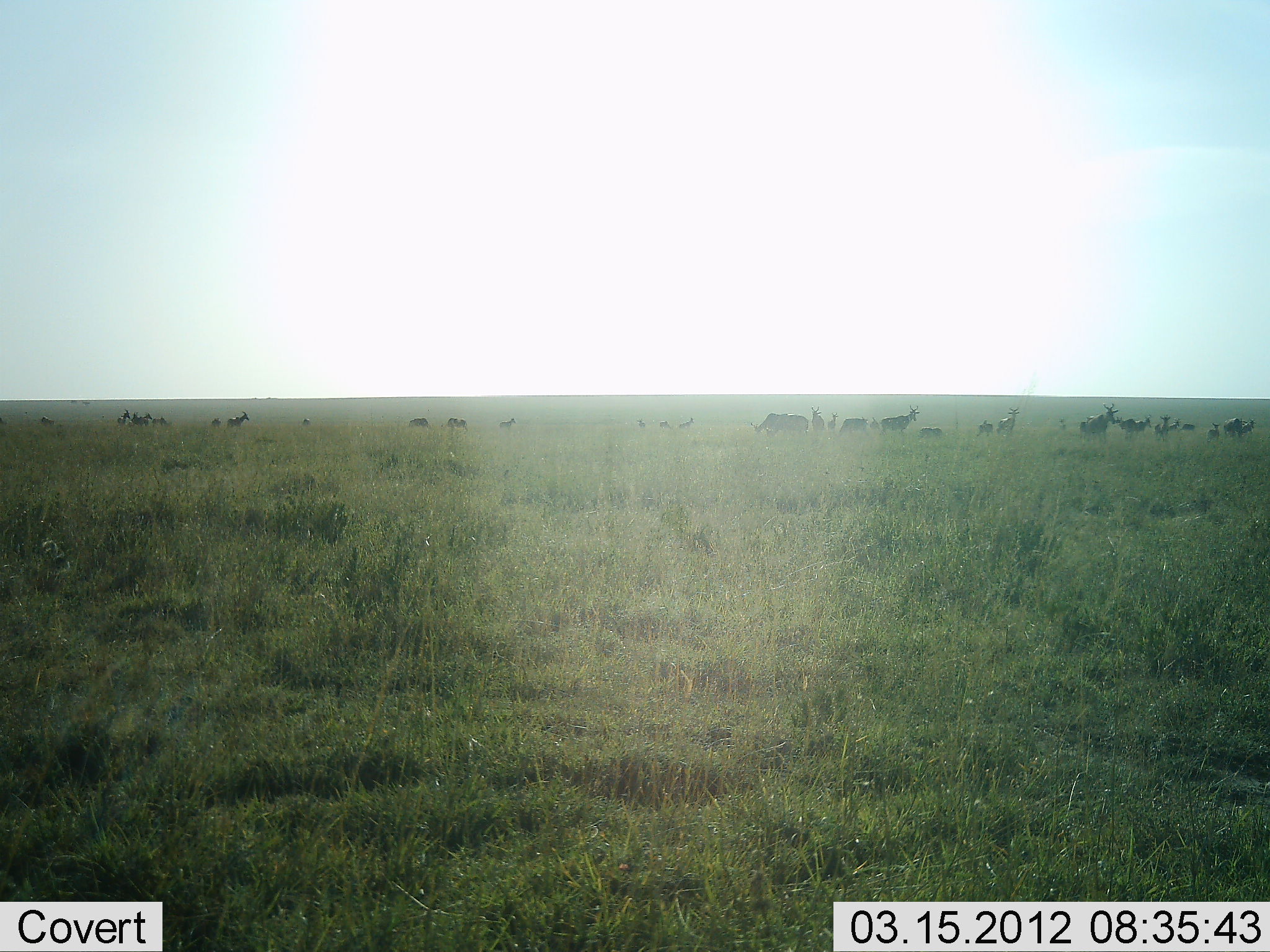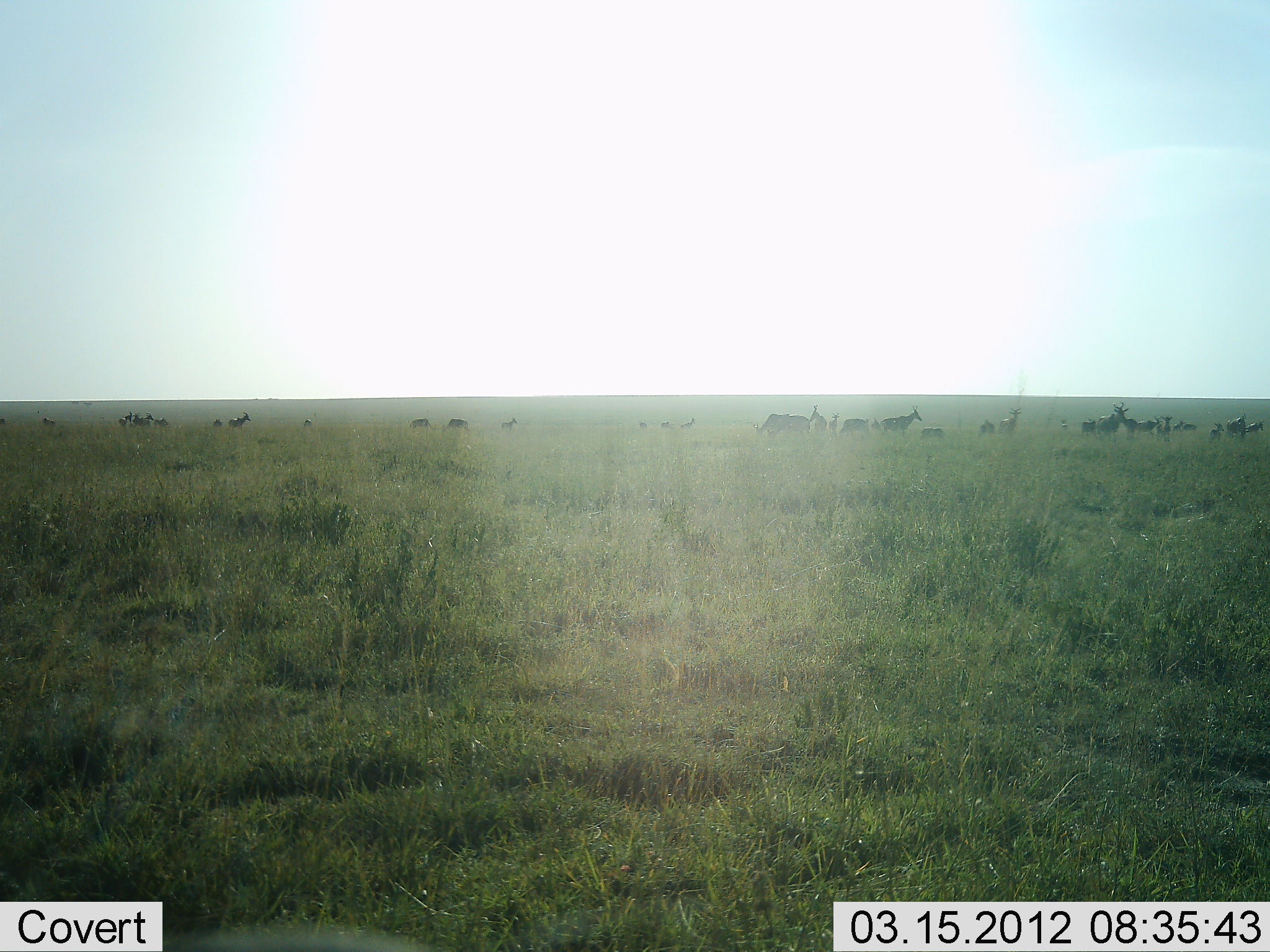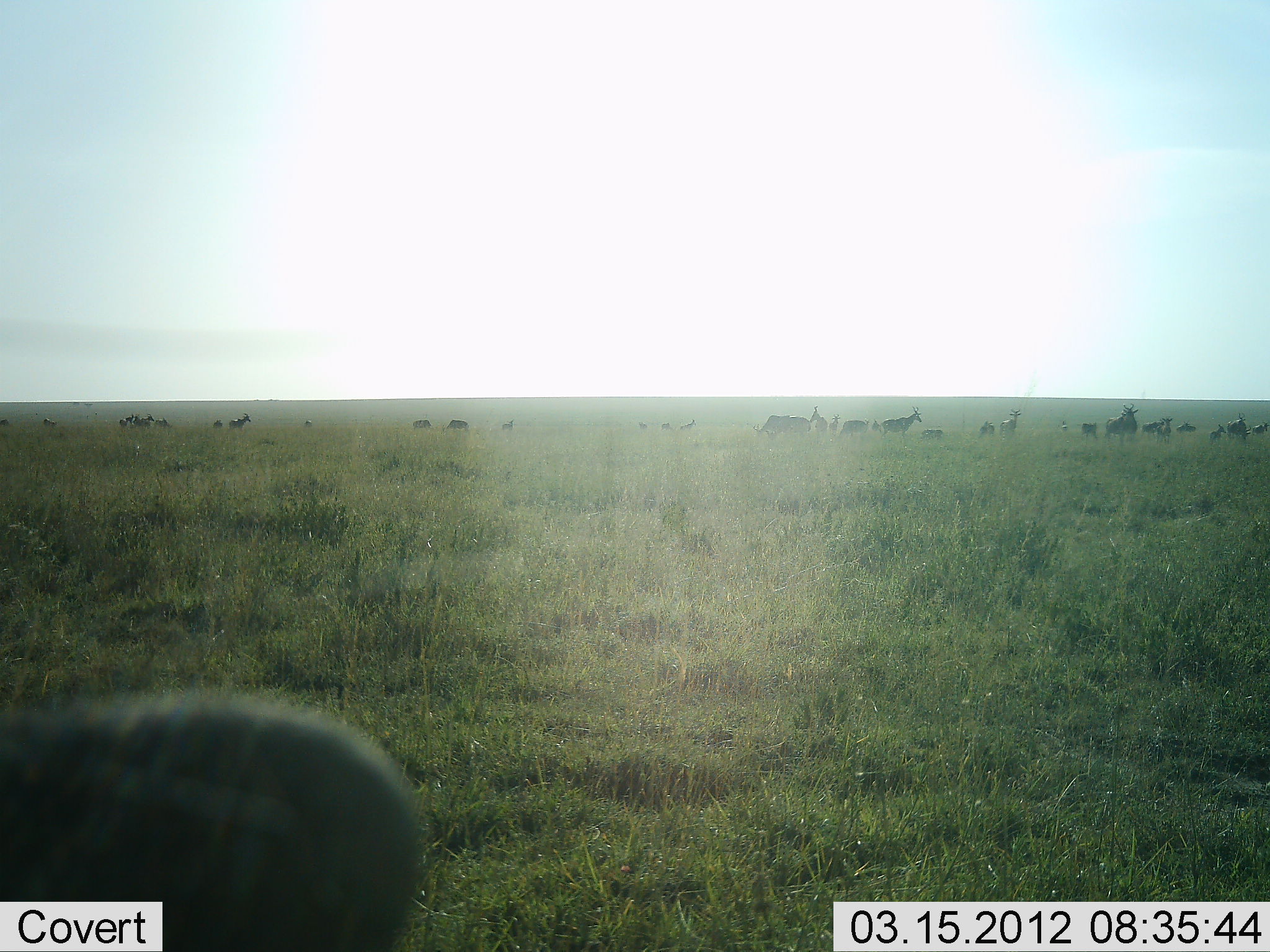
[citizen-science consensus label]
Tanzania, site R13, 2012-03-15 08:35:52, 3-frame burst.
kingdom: Animalia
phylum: Chordata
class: Mammalia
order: Artiodactyla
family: Bovidae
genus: Connochaetes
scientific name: Connochaetes taurinus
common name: blue wildebeest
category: wildebeest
Wildebeest (blue wildebeest) (Connochaetes taurinus), count 11-50. Behavior (volunteer vote fractions): standing 62%, resting 25%, moving 50%, interacting 0%. Young present (vote fraction): 0%. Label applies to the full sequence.